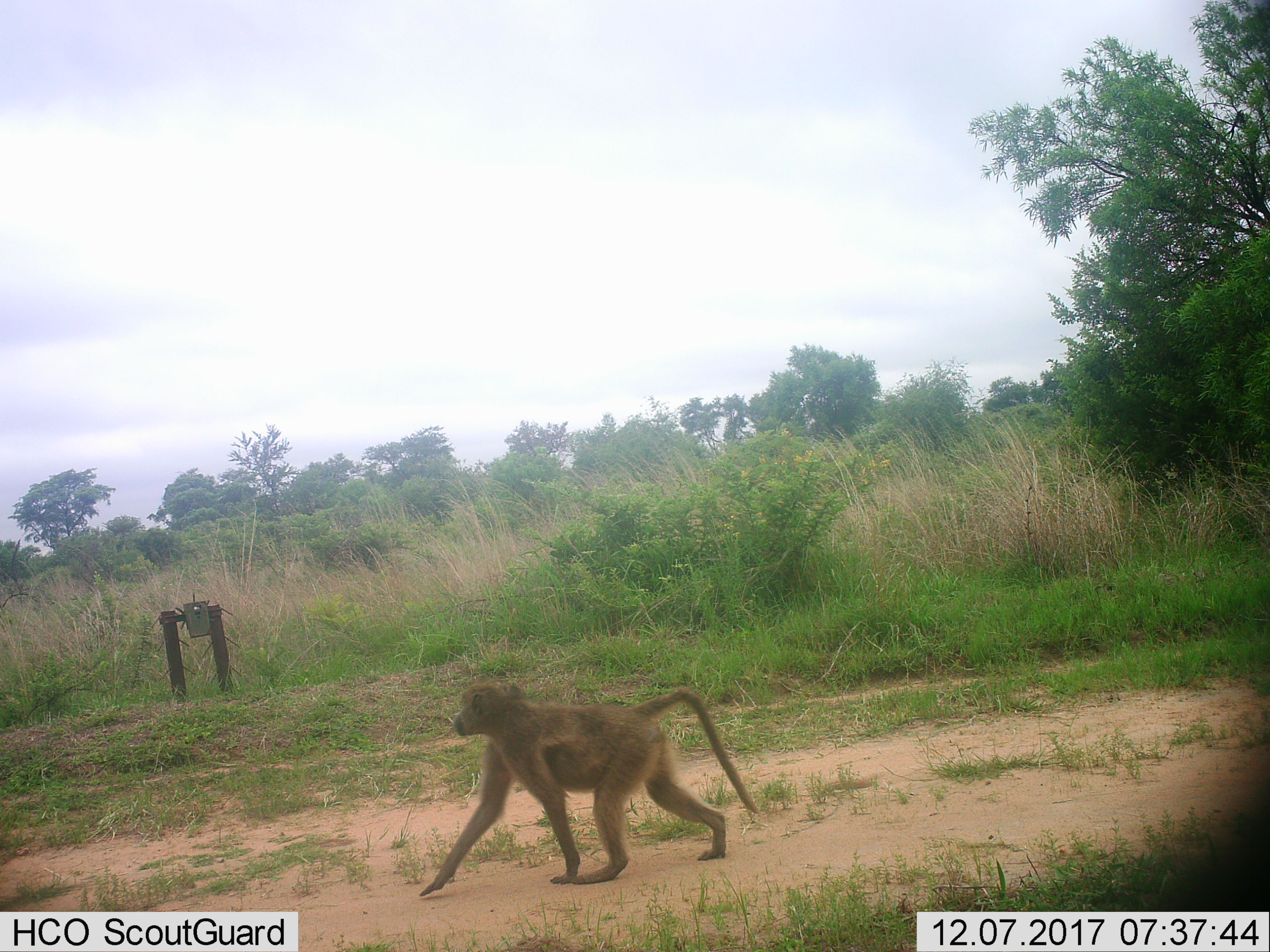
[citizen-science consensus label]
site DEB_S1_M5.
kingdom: Animalia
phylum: Chordata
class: Mammalia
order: Primates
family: Cercopithecidae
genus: Papio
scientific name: Papio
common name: baboon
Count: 1.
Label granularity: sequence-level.